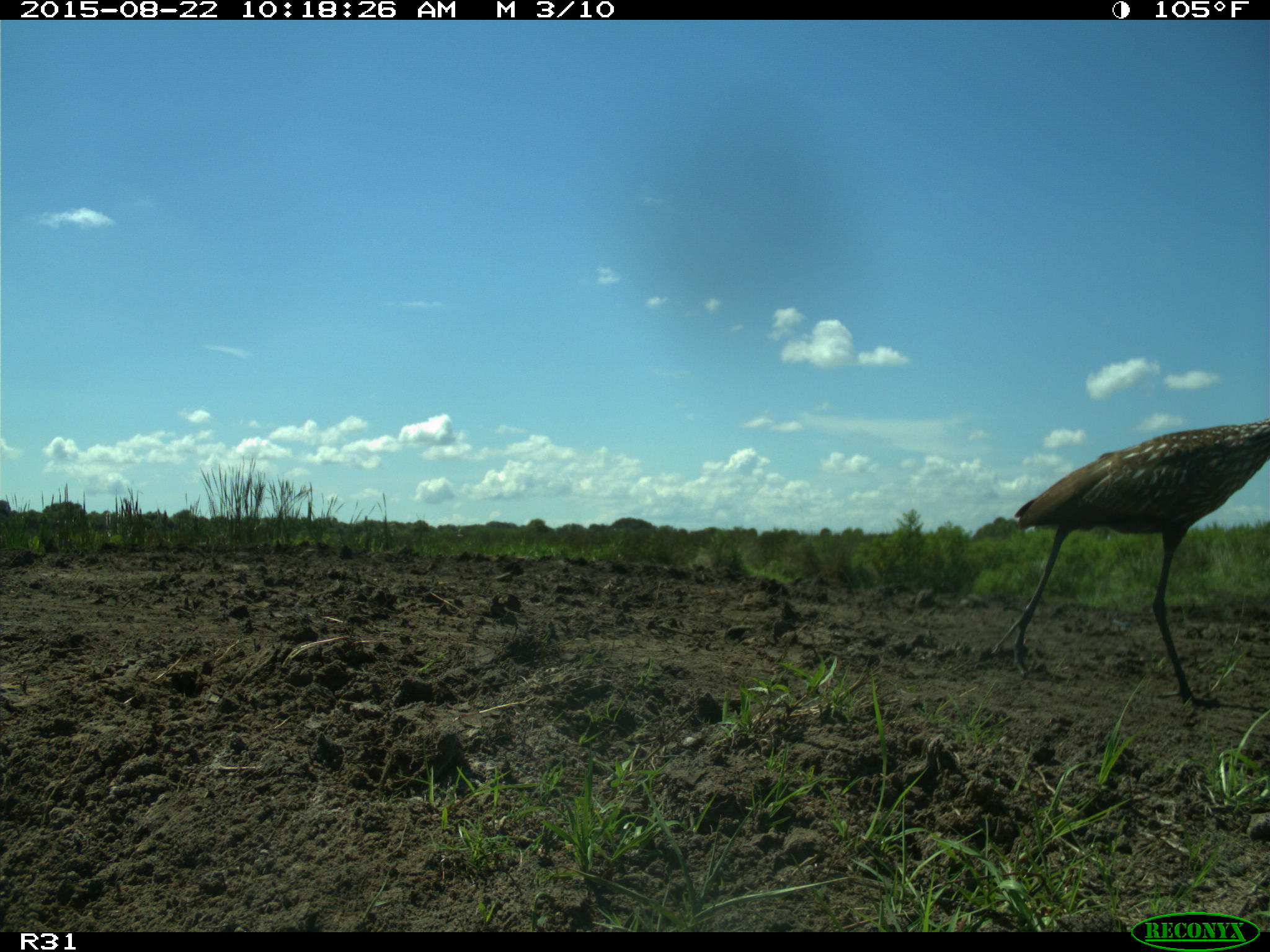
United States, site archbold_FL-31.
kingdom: Animalia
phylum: Chordata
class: Aves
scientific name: Aves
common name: birds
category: unidentified bird